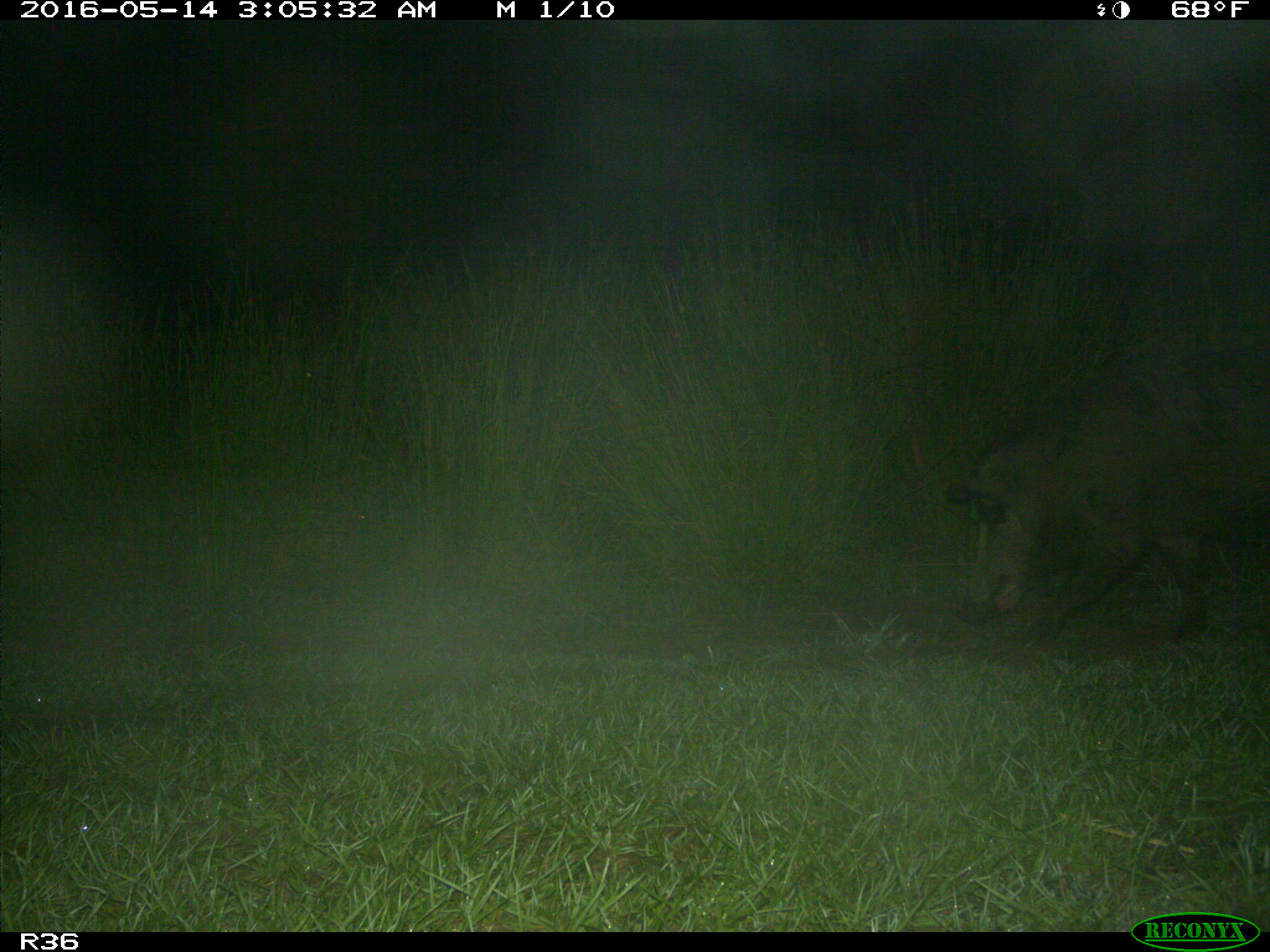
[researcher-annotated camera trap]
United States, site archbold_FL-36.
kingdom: Animalia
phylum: Chordata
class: Mammalia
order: Artiodactyla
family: Suidae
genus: Sus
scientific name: Sus scrofa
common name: wild boar